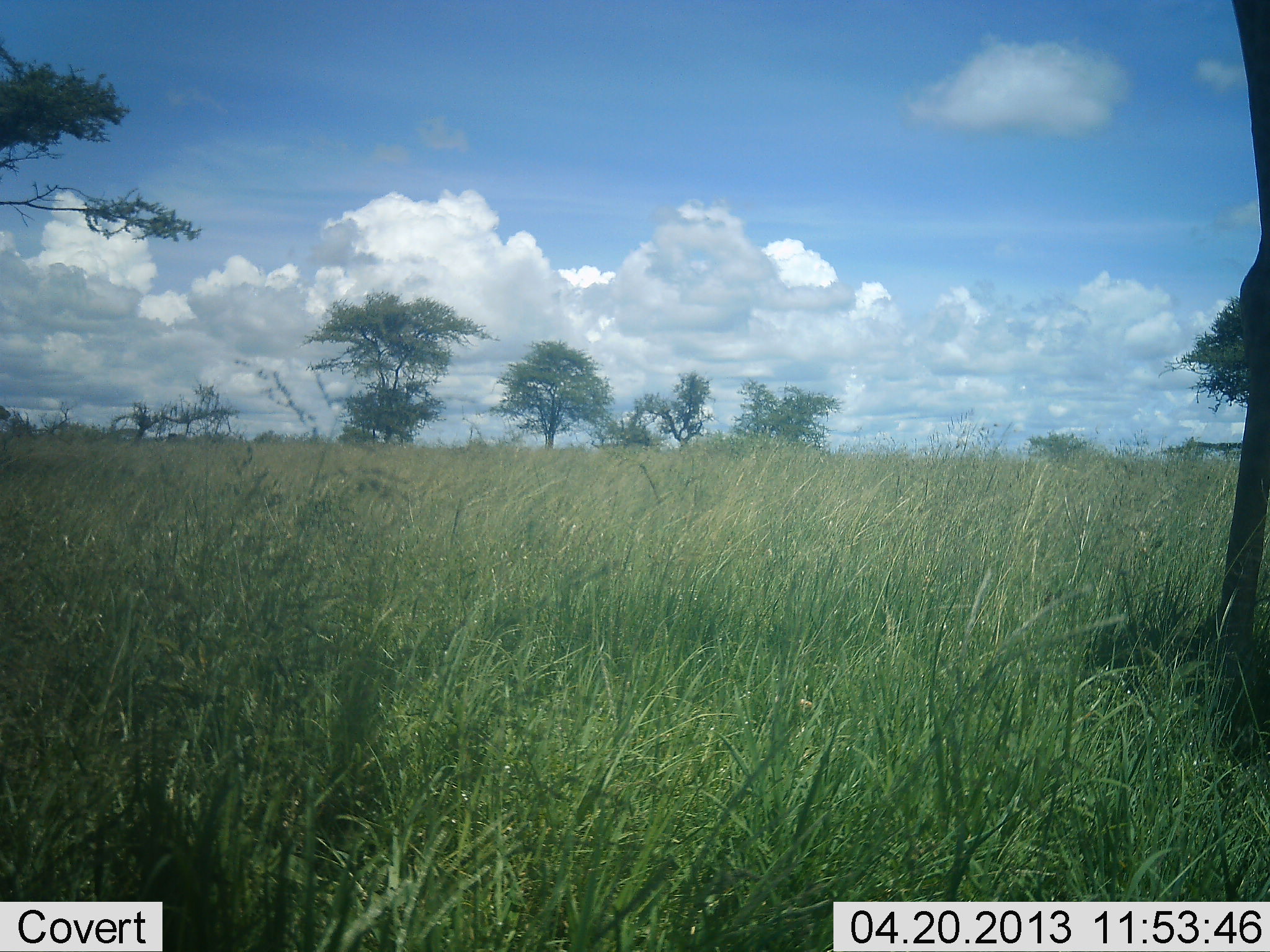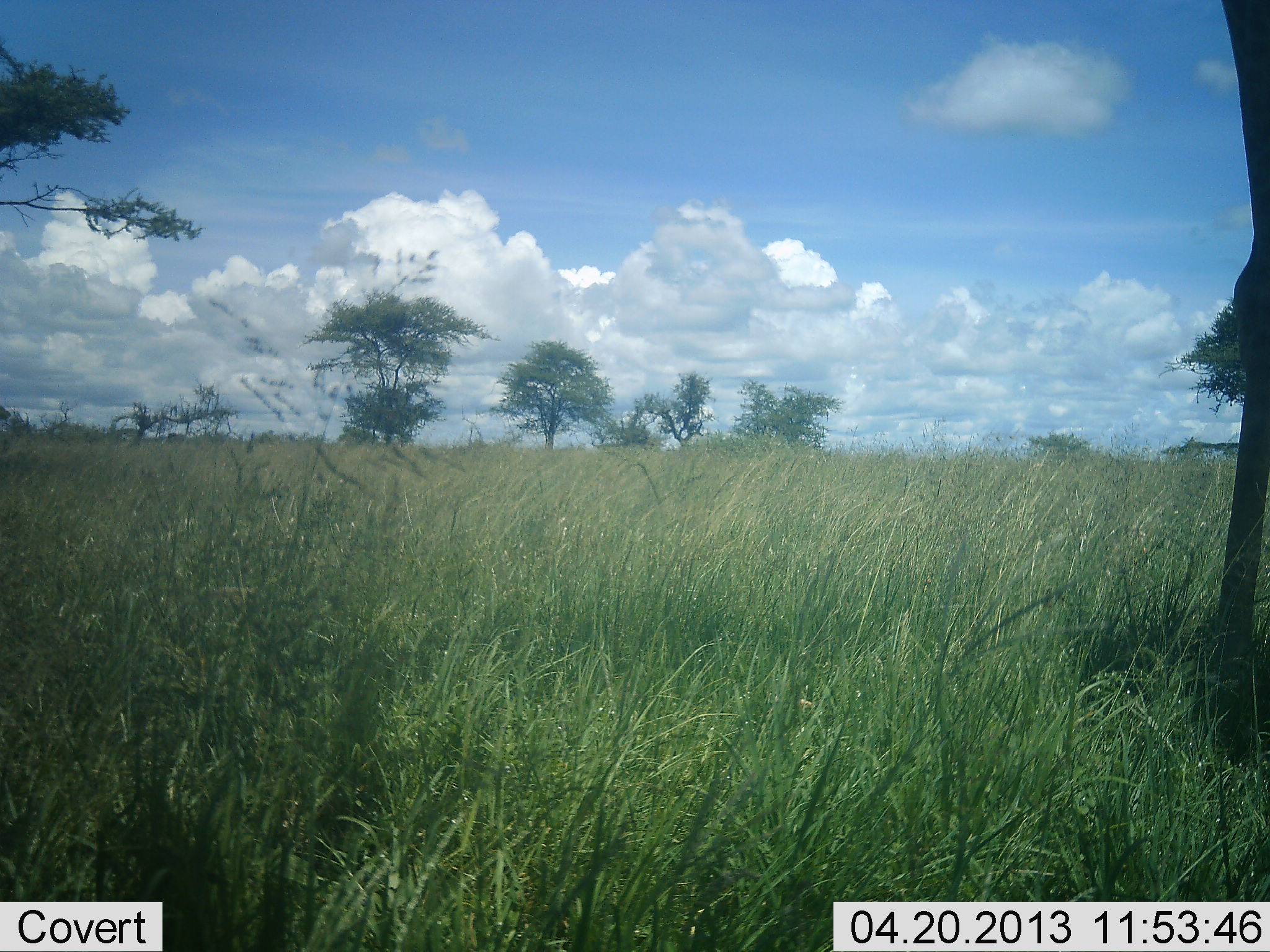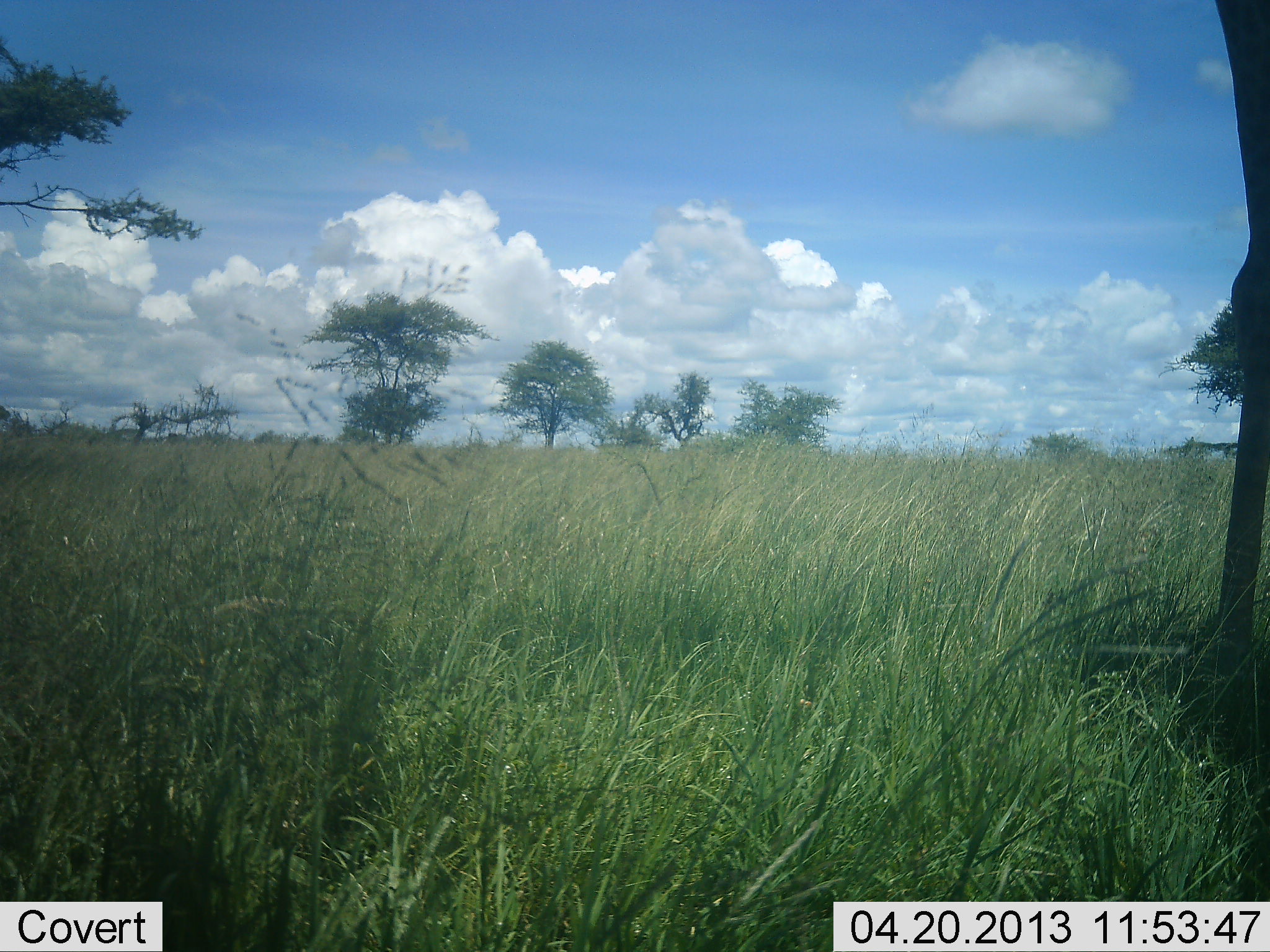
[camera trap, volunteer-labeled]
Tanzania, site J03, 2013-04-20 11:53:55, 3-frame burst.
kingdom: Animalia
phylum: Chordata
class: Mammalia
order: Artiodactyla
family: Giraffidae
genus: Giraffa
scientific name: Giraffa camelopardalis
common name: giraffe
Giraffe (Giraffa camelopardalis), count 1. Behavior (volunteer vote fractions): standing 100%, resting 0%, moving 0%, interacting 0%. Young present (vote fraction): 0%. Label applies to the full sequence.